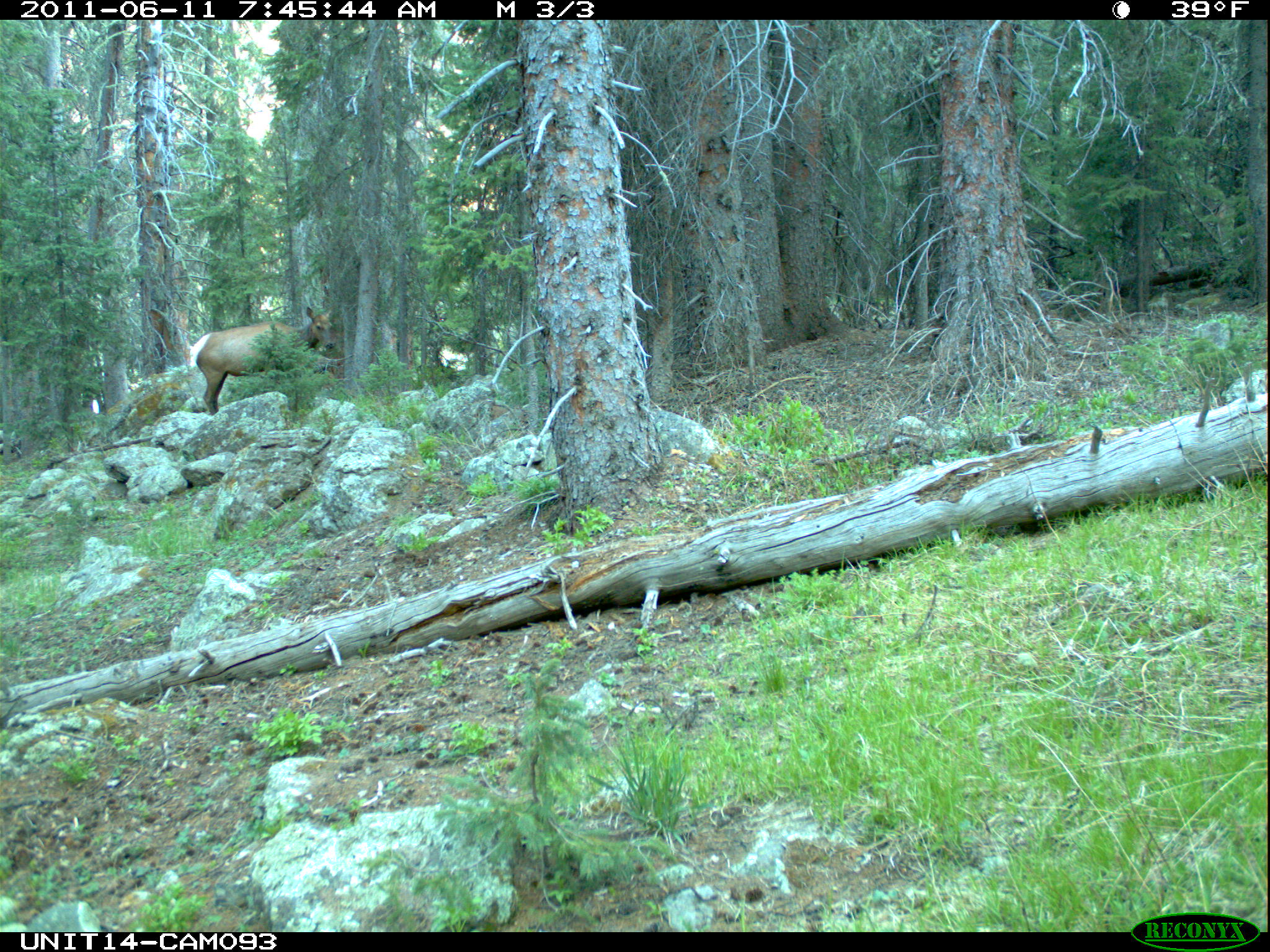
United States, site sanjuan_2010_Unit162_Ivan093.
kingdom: Animalia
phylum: Chordata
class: Mammalia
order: Artiodactyla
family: Cervidae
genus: Cervus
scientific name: Cervus elaphus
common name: red deer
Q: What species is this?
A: Cervus elaphus (red deer).